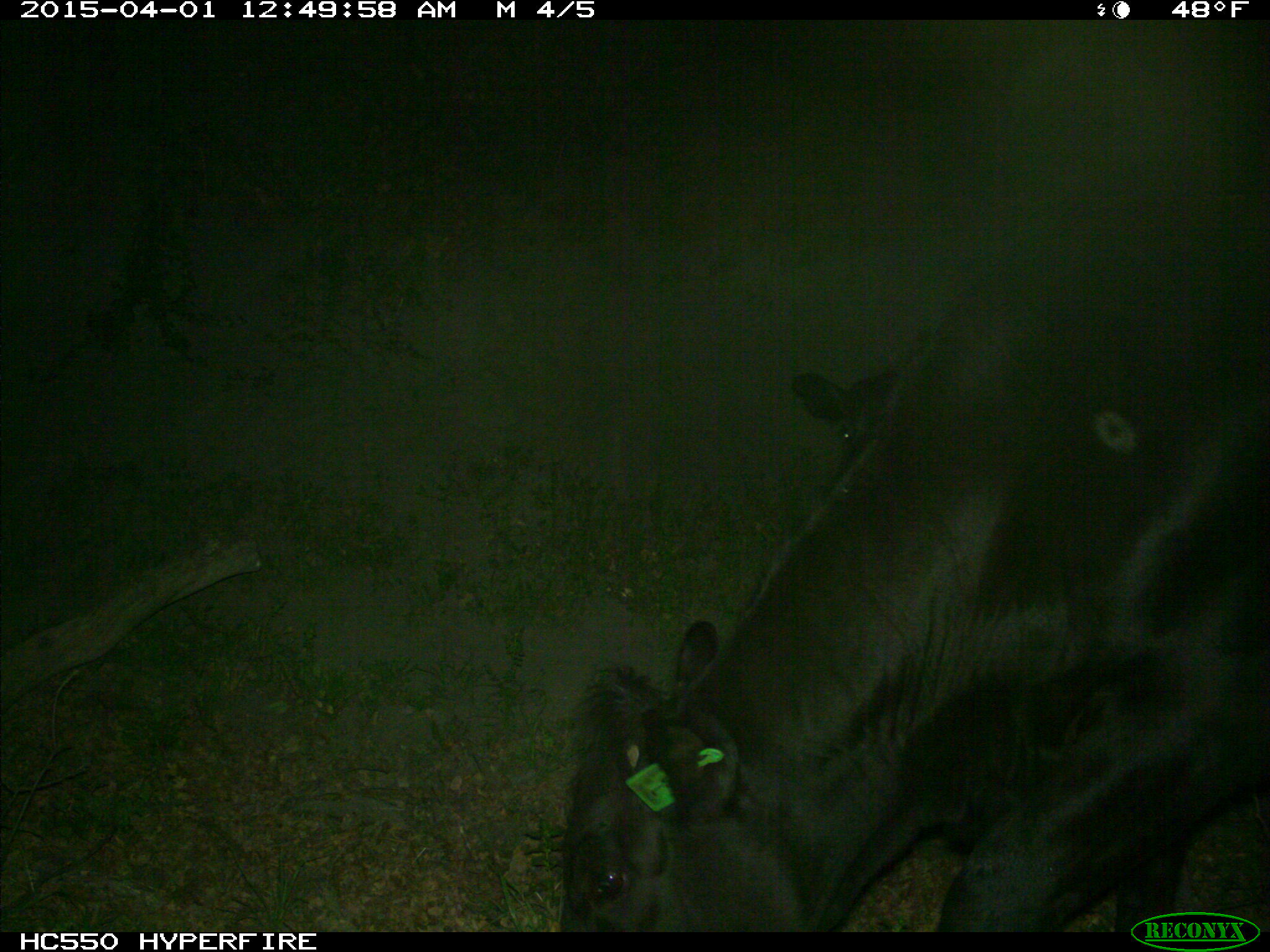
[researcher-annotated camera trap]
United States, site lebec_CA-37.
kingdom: Animalia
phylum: Chordata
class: Mammalia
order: Artiodactyla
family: Bovidae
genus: Bos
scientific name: Bos taurus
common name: domestic cow